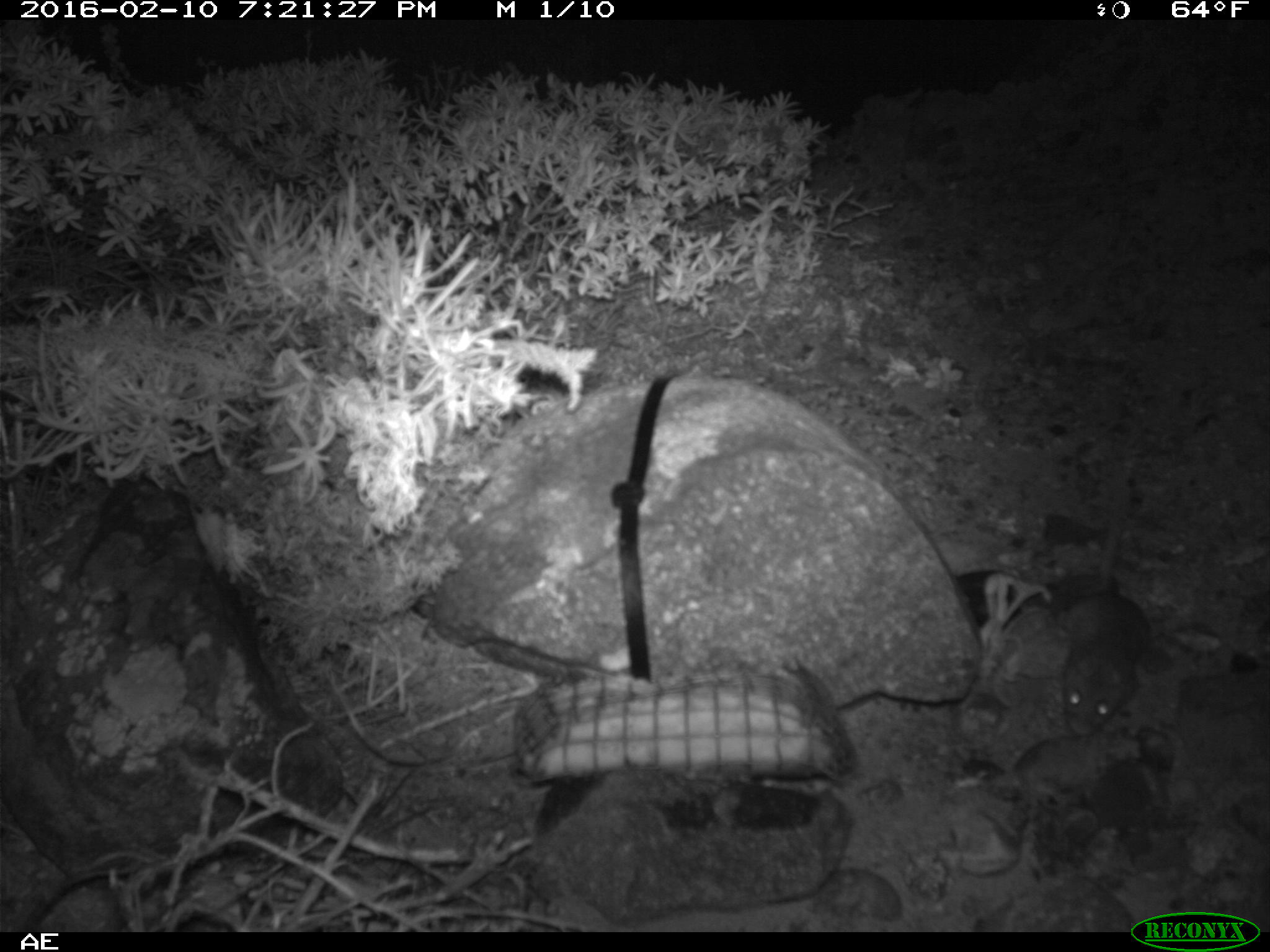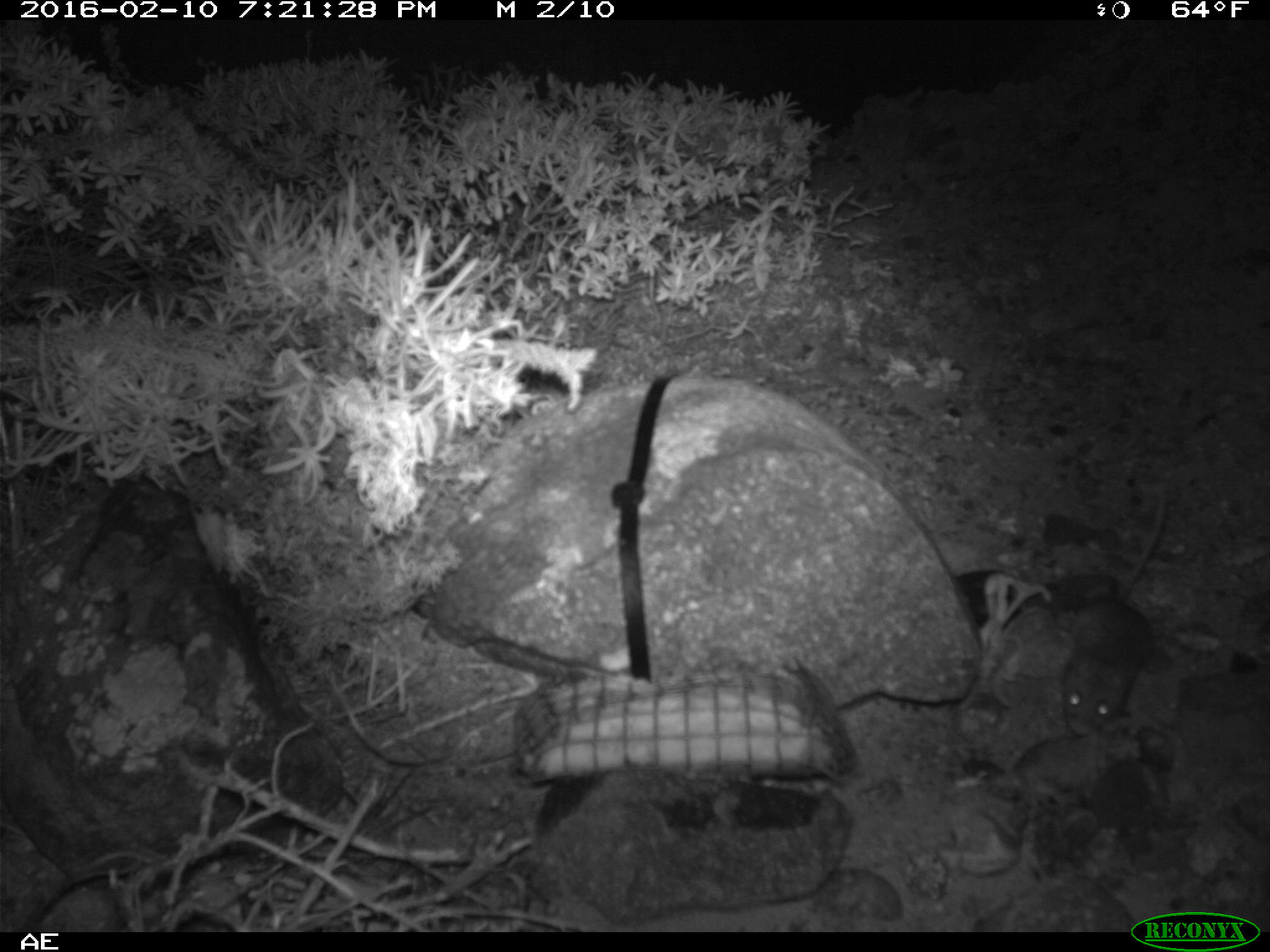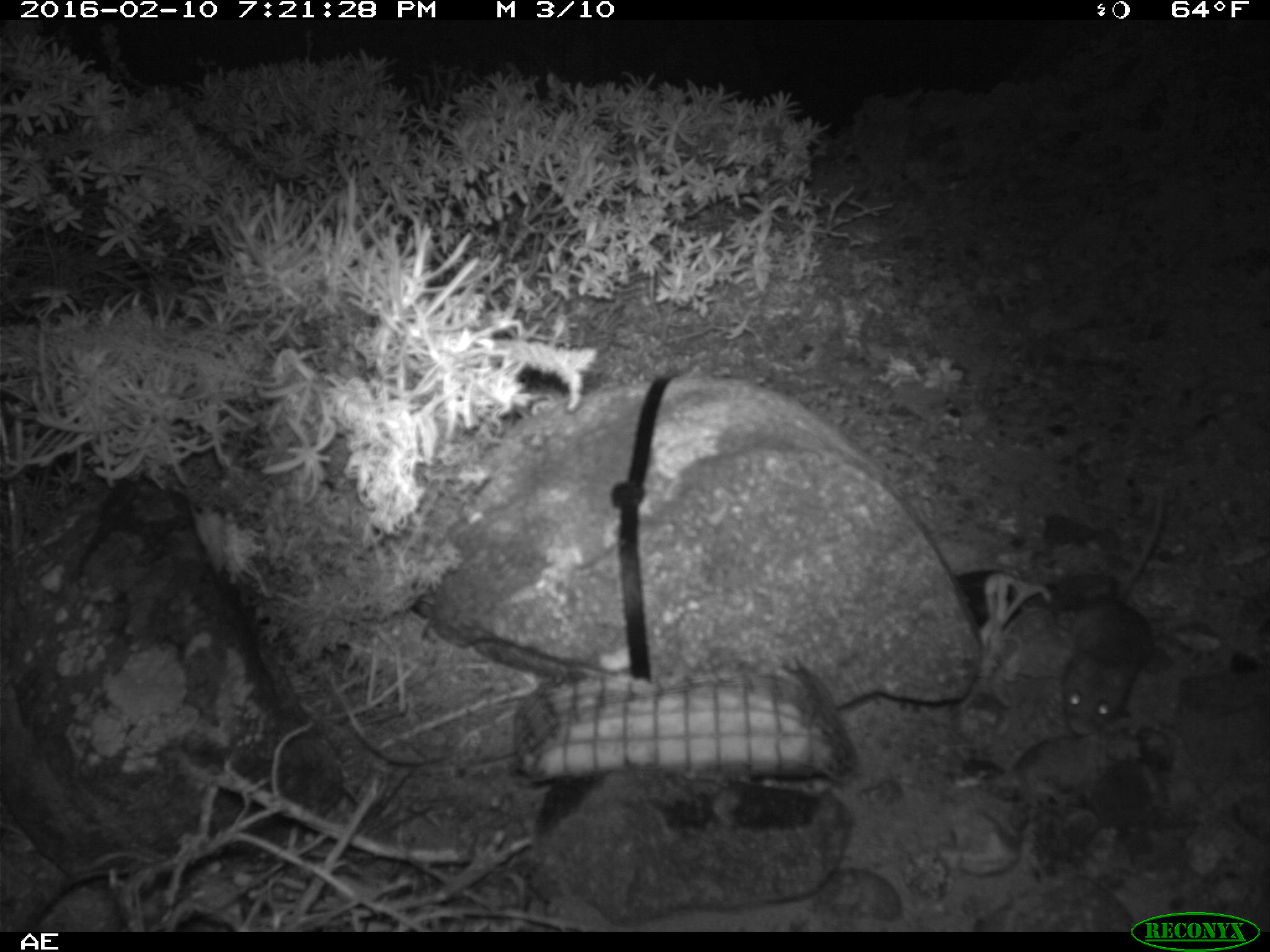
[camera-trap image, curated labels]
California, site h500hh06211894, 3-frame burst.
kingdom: Animalia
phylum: Chordata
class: Mammalia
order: Rodentia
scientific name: Rodentia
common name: rodent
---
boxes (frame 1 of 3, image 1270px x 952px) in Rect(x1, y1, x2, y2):
rodent: Rect(1060, 406, 1150, 739)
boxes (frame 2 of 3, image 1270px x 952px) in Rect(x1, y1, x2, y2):
rodent: Rect(1062, 496, 1165, 735)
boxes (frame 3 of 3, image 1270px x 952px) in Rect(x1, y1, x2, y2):
rodent: Rect(1059, 484, 1169, 735)